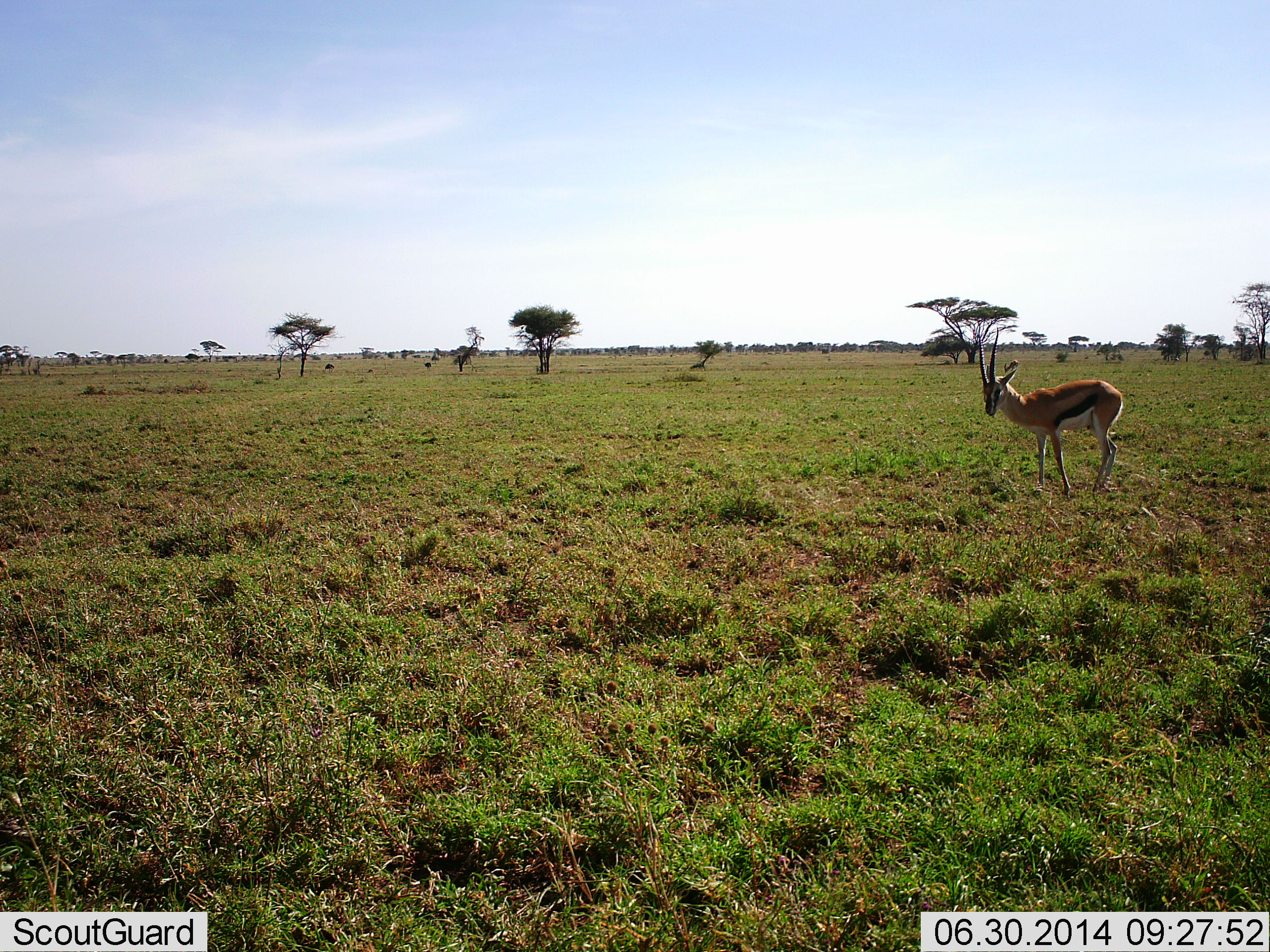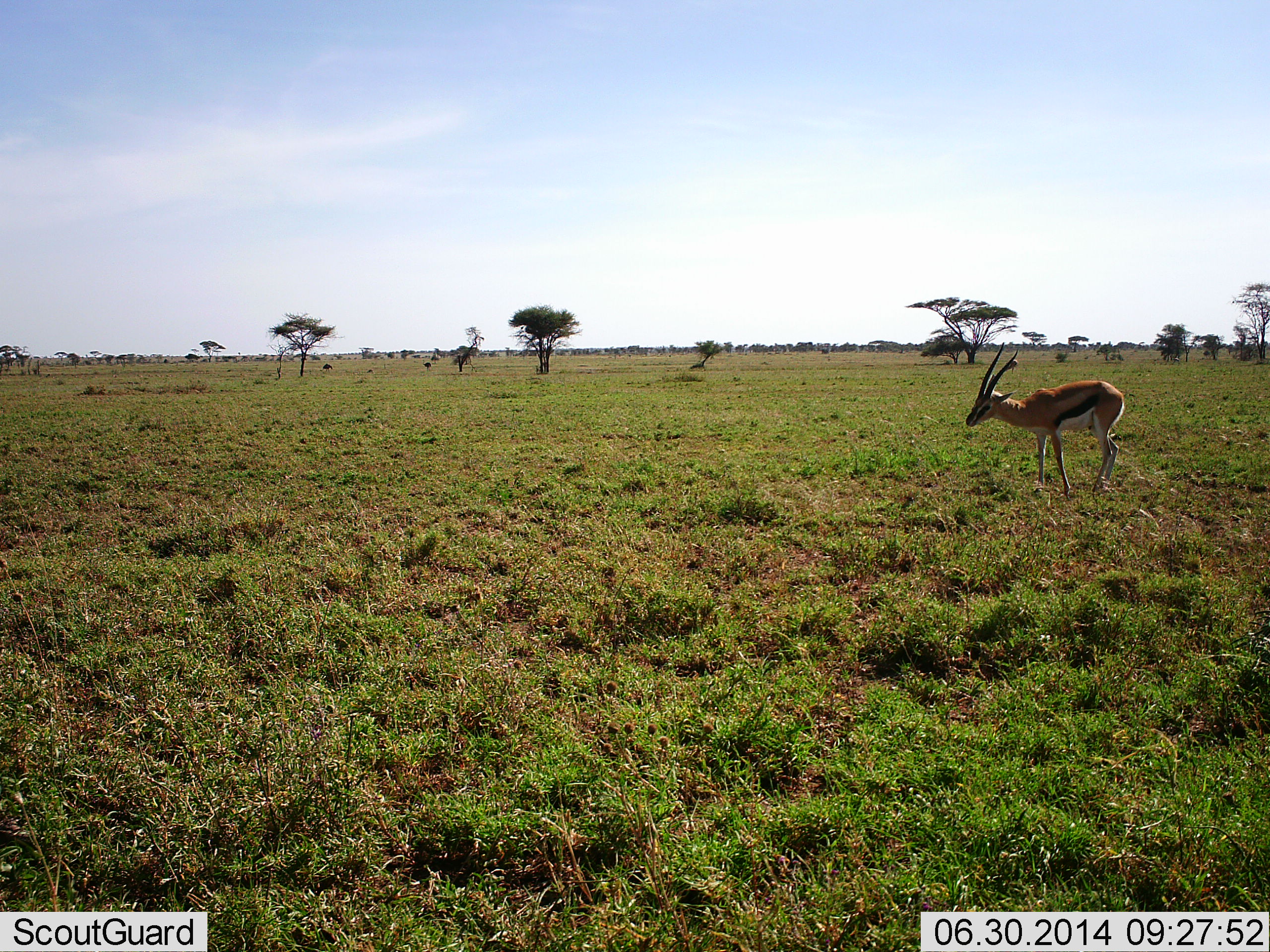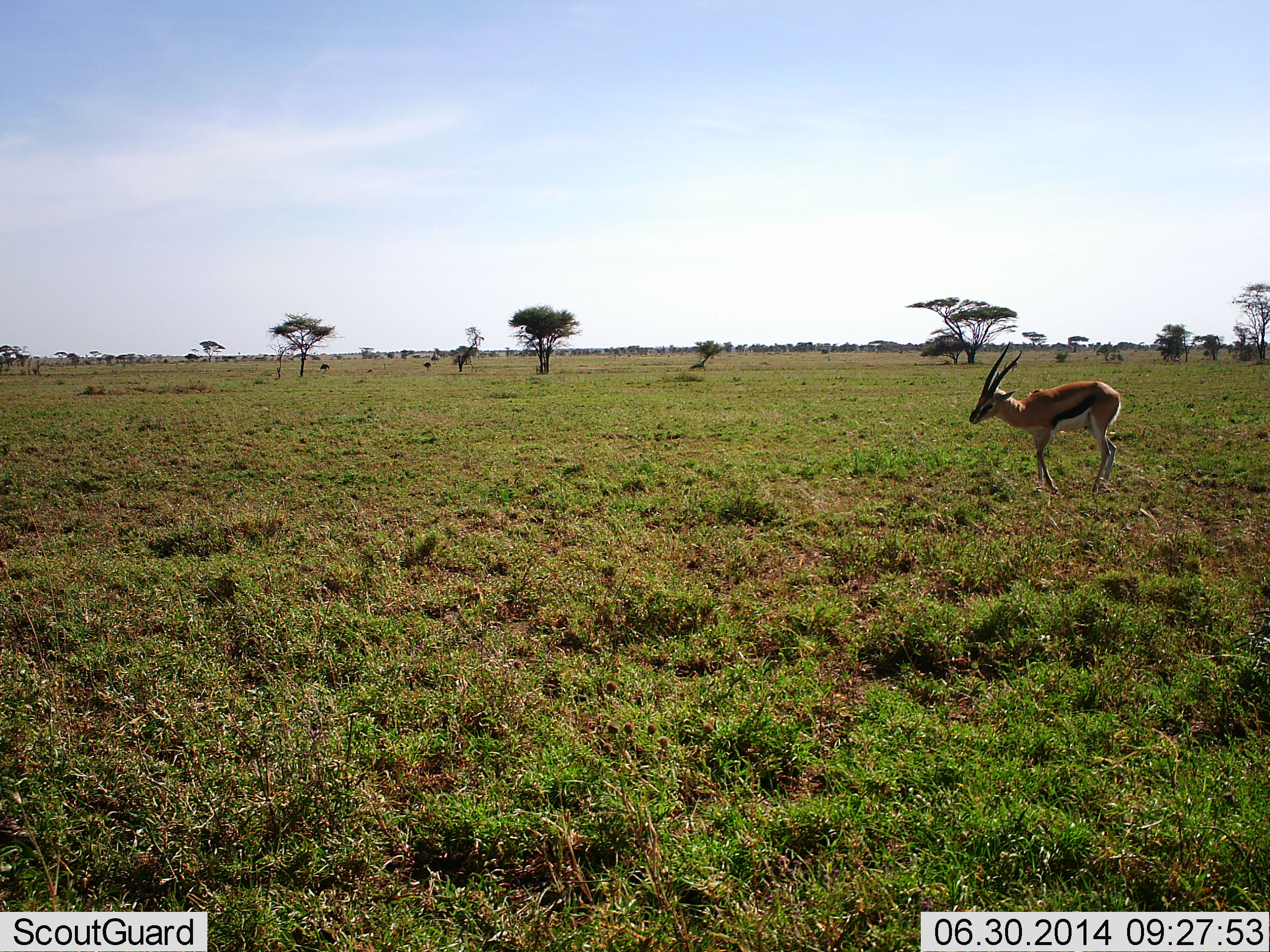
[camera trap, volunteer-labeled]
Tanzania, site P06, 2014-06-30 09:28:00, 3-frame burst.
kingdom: Animalia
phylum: Chordata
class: Mammalia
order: Artiodactyla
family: Bovidae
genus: Eudorcas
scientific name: Eudorcas thomsonii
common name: thomson's gazelle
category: gazellethomsons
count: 1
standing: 90%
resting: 0%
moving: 20%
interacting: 0%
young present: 0%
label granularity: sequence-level